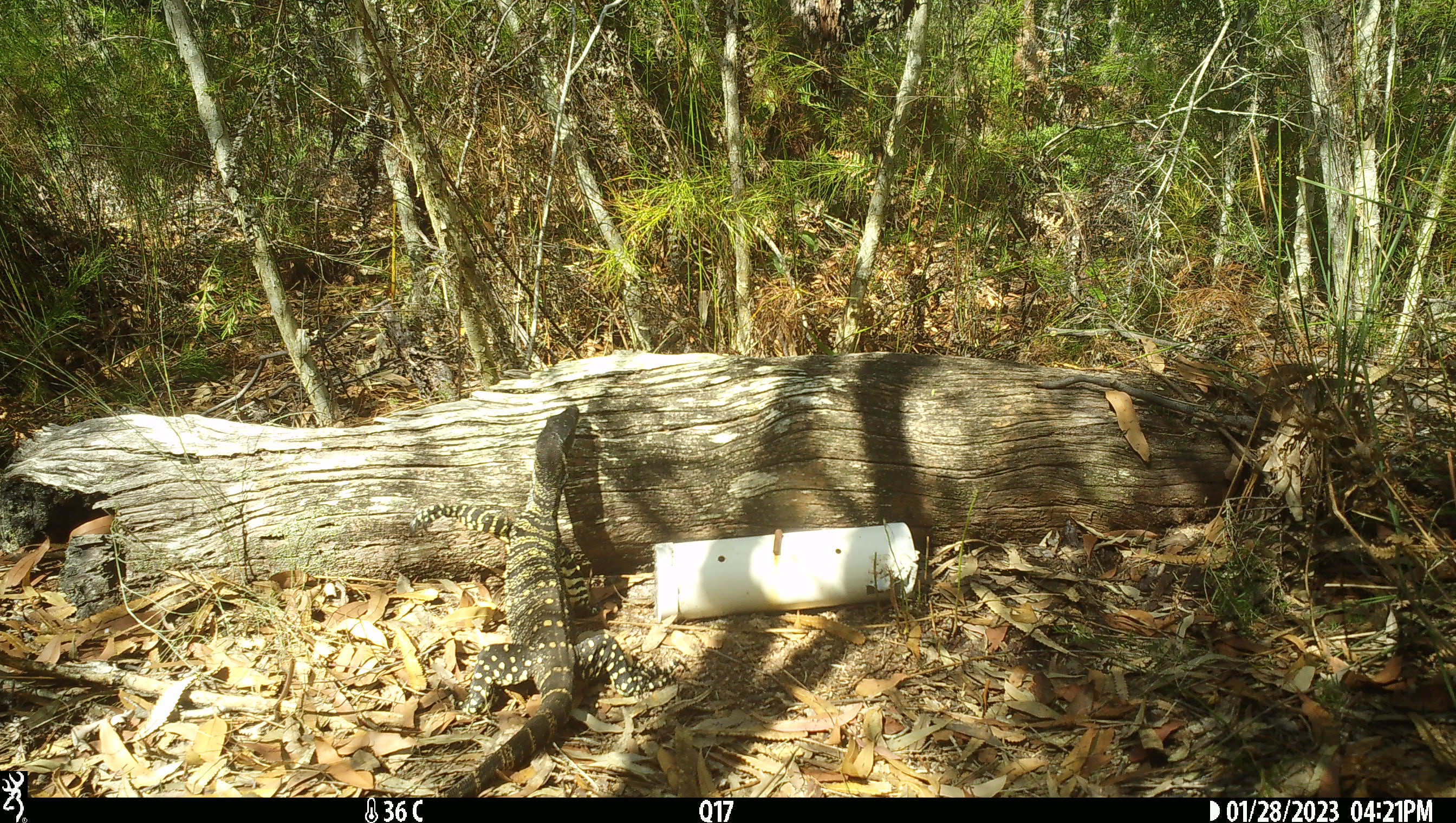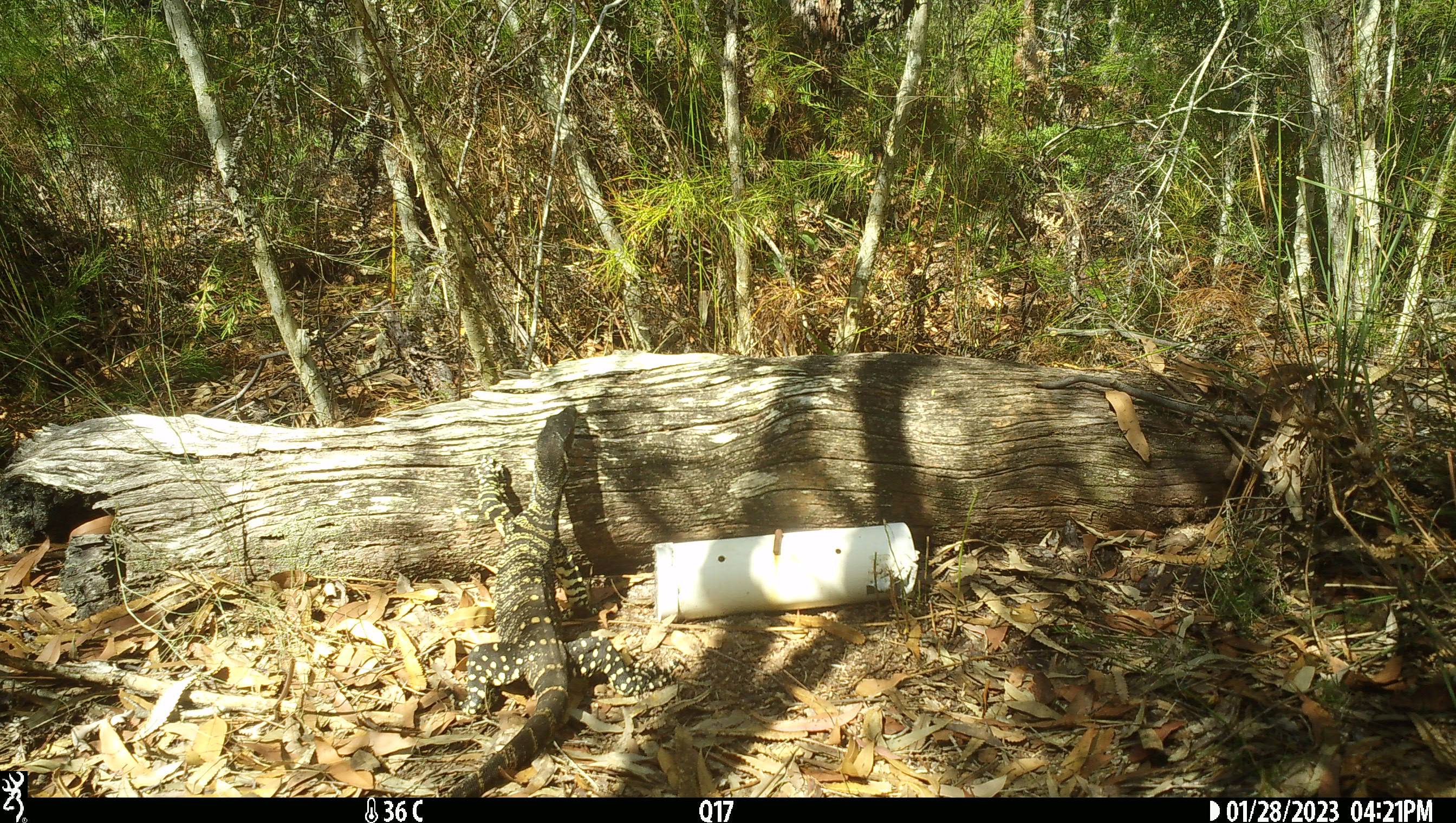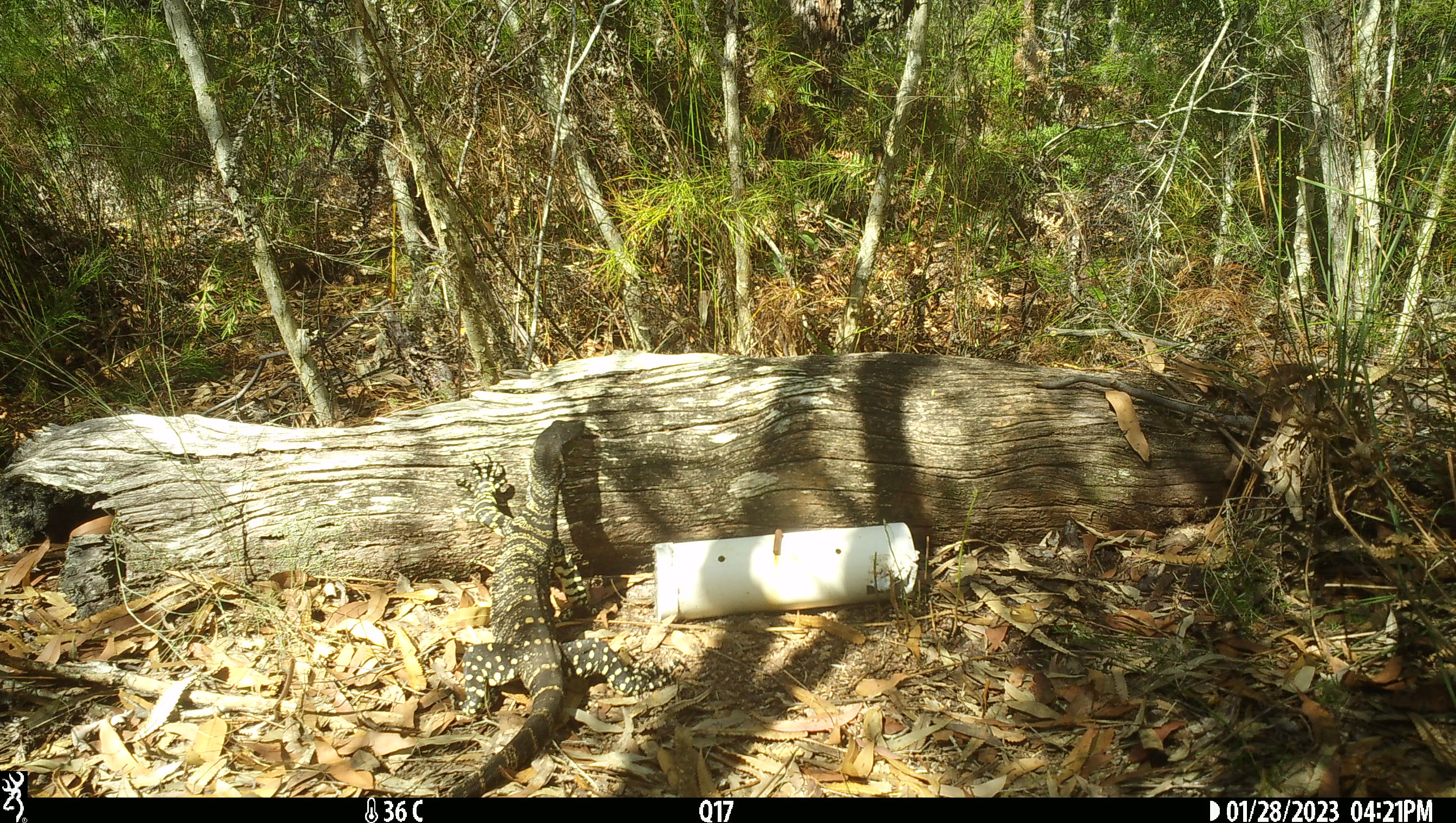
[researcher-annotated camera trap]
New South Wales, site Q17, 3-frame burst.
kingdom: Animalia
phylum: Chordata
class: Reptilia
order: Squamata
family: Varanidae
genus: Varanus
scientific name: Varanus varius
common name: lace monitor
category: goanna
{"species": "goanna (lace monitor) (Varanus varius)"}